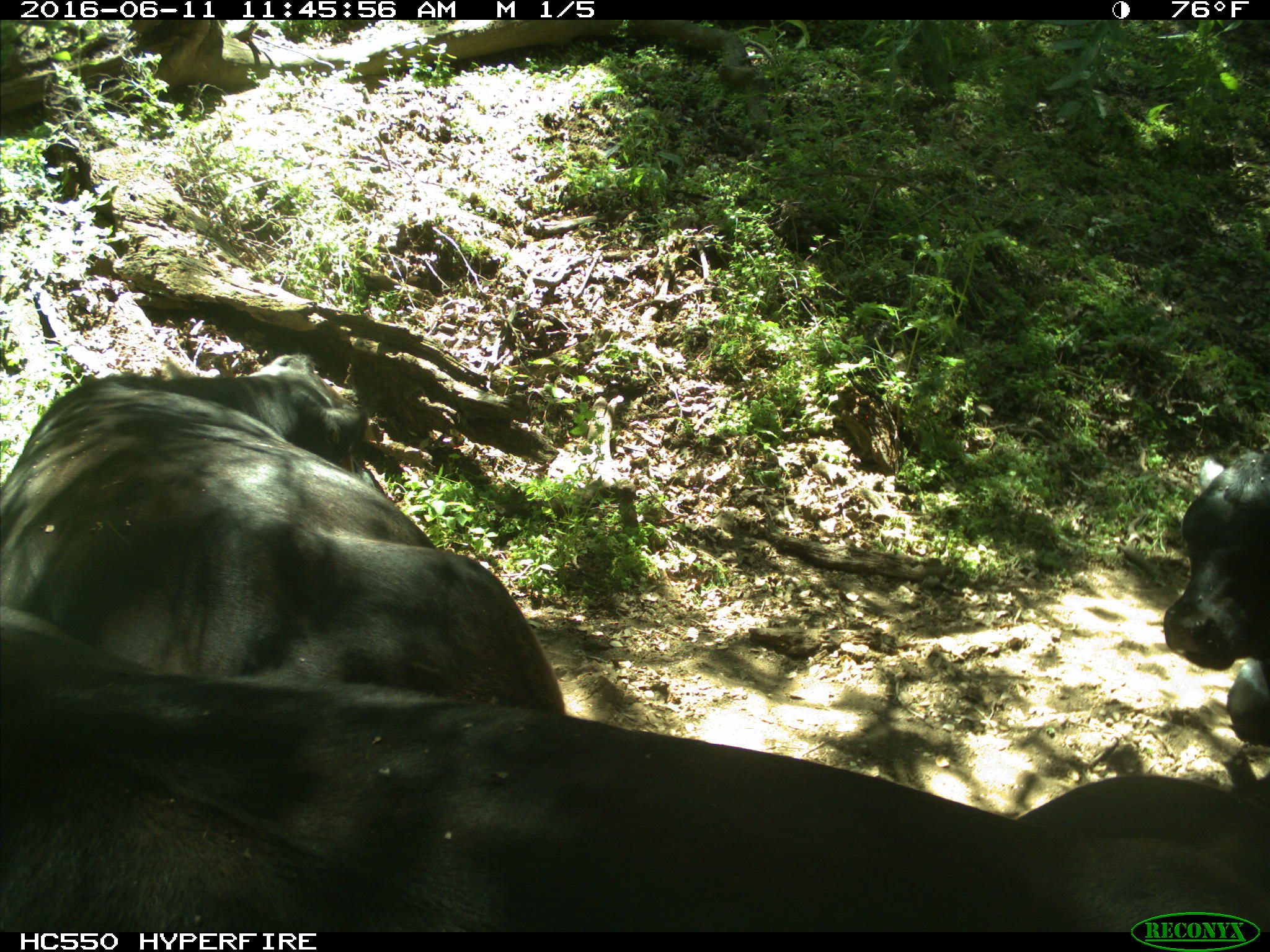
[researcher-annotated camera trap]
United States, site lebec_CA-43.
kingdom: Animalia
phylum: Chordata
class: Mammalia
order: Artiodactyla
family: Bovidae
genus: Bos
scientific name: Bos taurus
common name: domestic cow